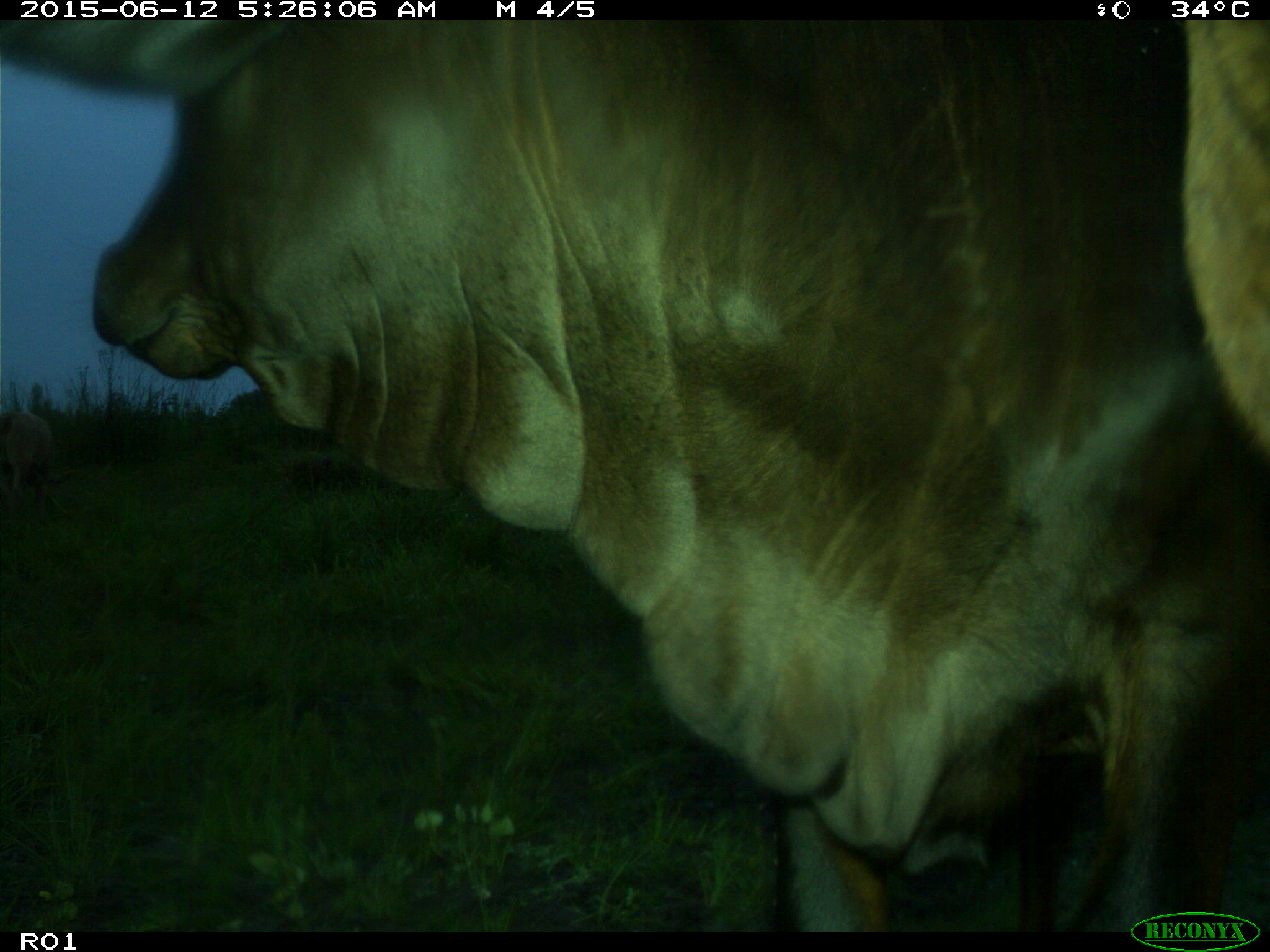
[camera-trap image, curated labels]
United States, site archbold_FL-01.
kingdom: Animalia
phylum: Chordata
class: Mammalia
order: Artiodactyla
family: Bovidae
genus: Bos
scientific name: Bos taurus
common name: domestic cow